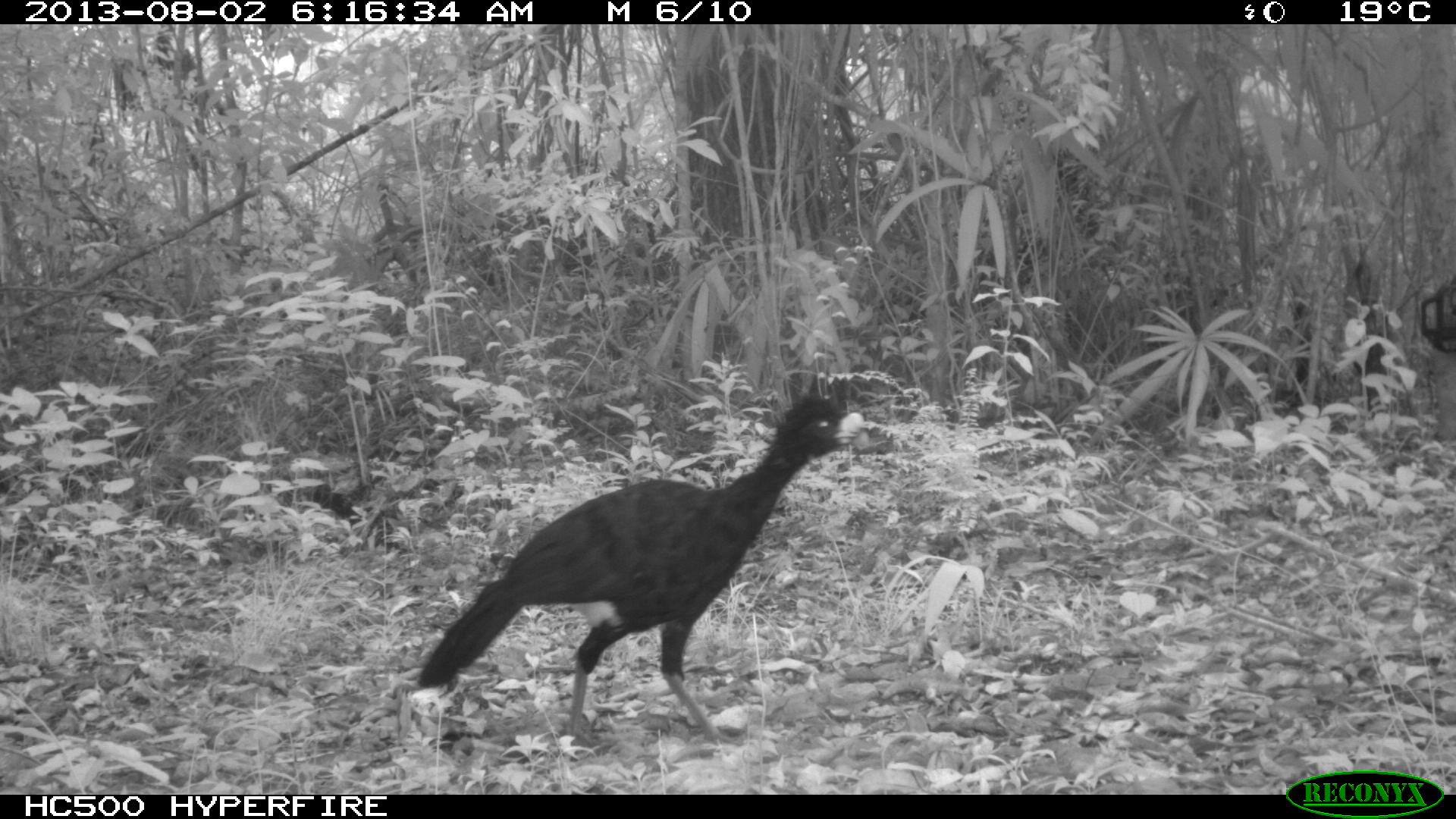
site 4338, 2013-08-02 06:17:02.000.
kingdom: Animalia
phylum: Chordata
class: Aves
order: Galliformes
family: Cracidae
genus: Crax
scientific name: Crax rubra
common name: great curassow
Crax rubra (great curassow), count 1, sex male.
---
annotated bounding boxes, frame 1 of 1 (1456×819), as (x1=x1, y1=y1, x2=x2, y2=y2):
crax rubra: (x1=416, y1=394, x2=864, y2=747)